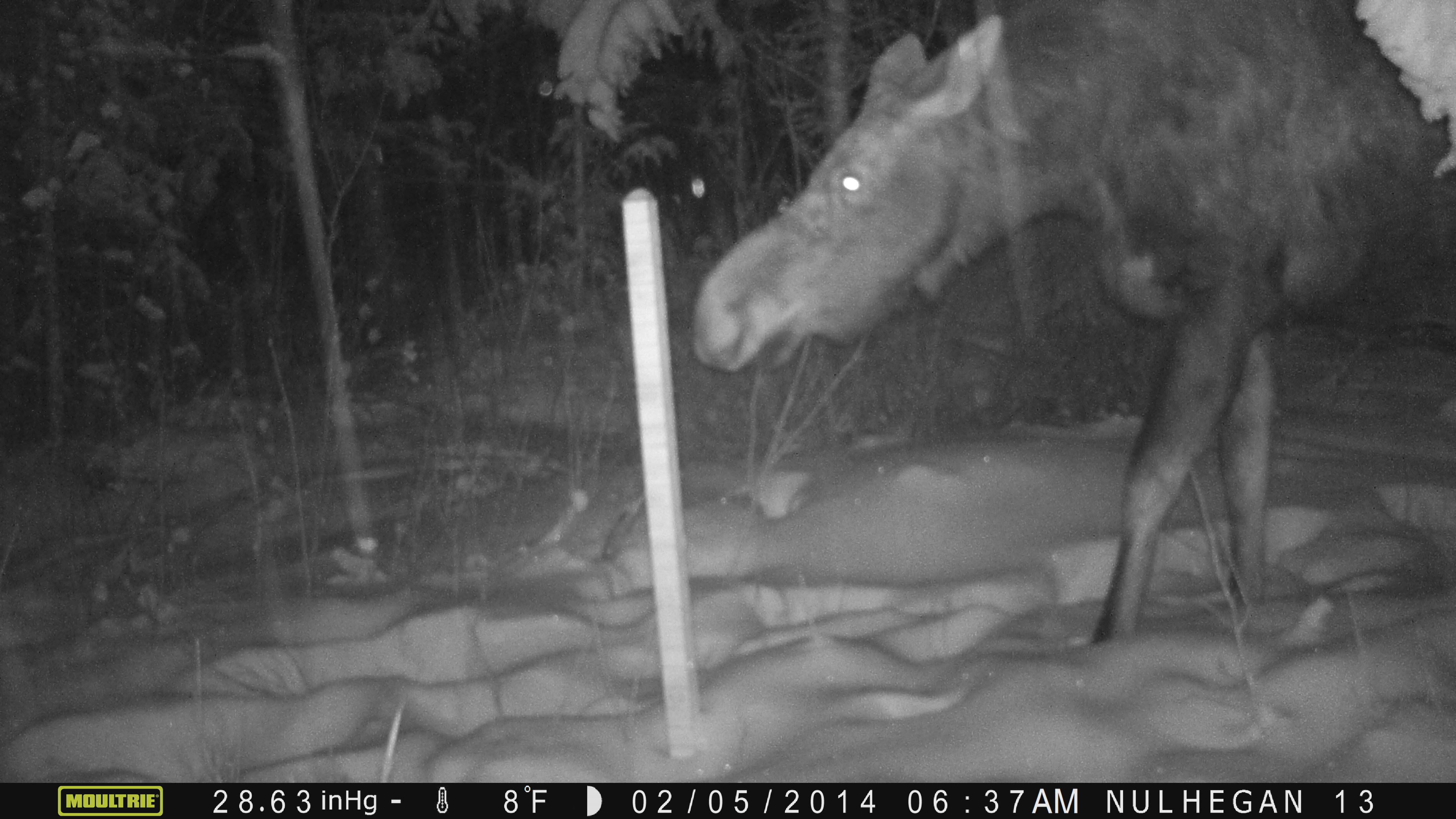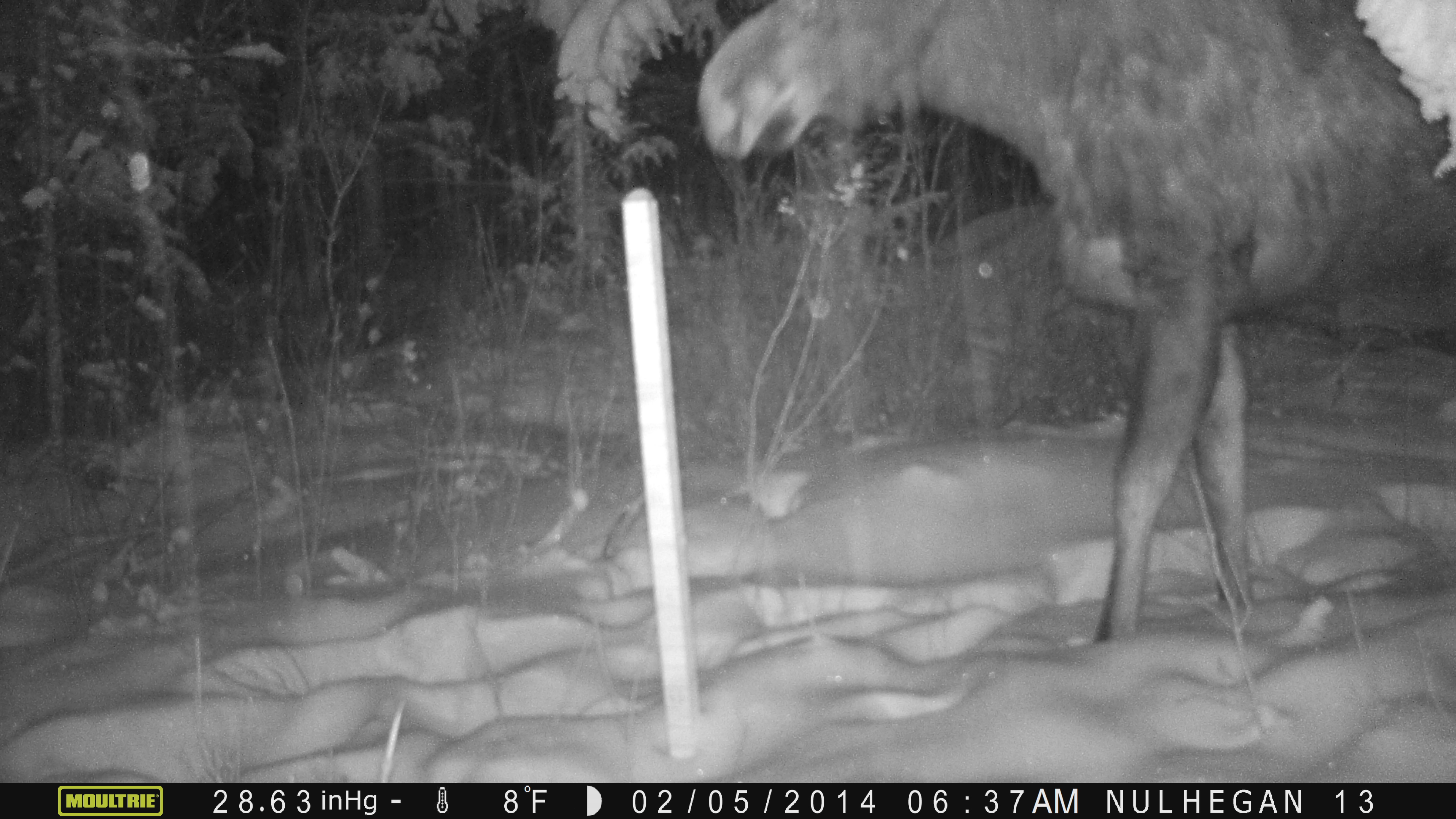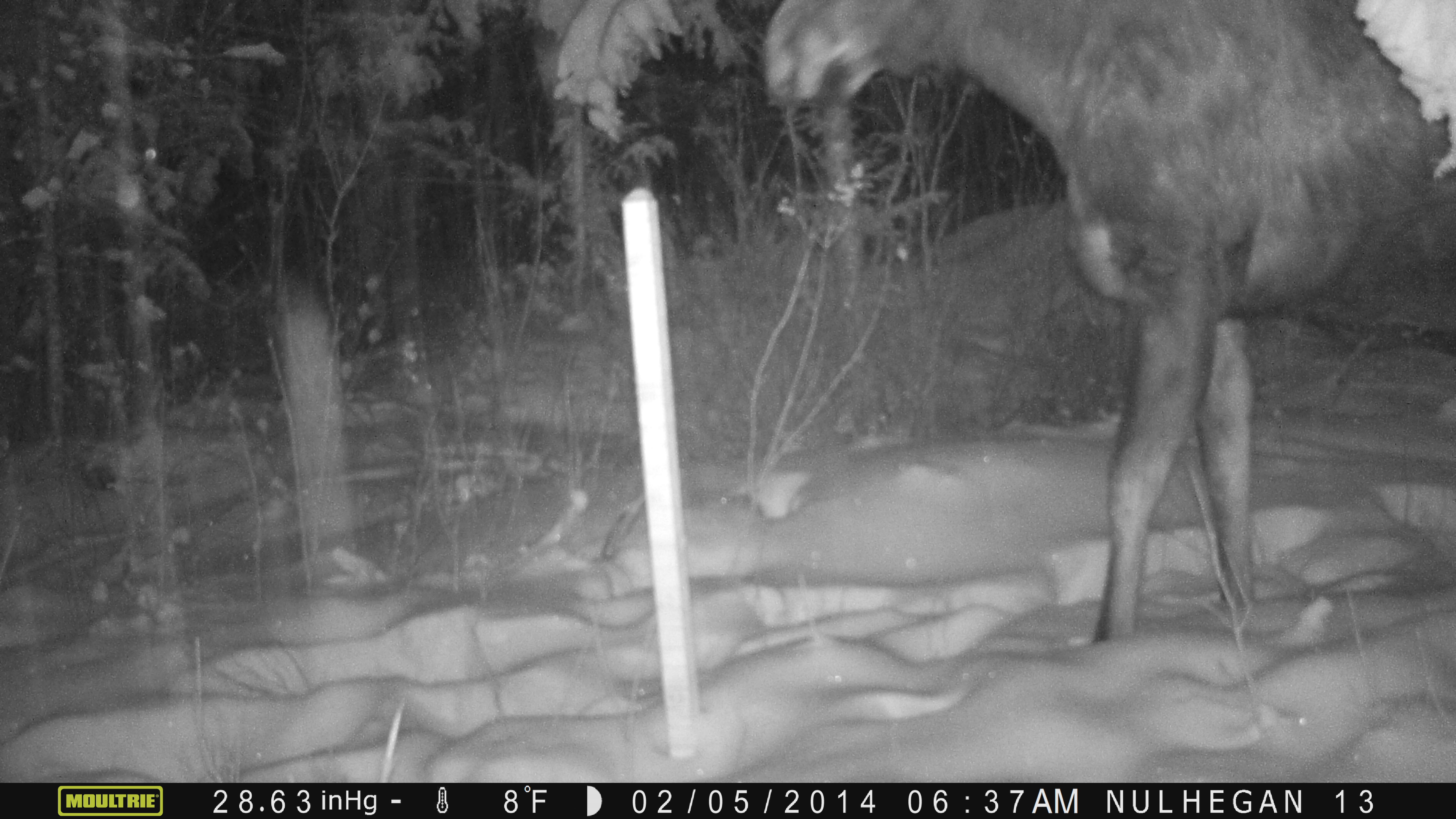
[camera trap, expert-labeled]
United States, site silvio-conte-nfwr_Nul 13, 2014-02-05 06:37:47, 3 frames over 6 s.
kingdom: Animalia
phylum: Chordata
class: Mammalia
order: Artiodactyla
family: Cervidae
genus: Alces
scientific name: Alces alces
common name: moose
Moose (Alces alces).